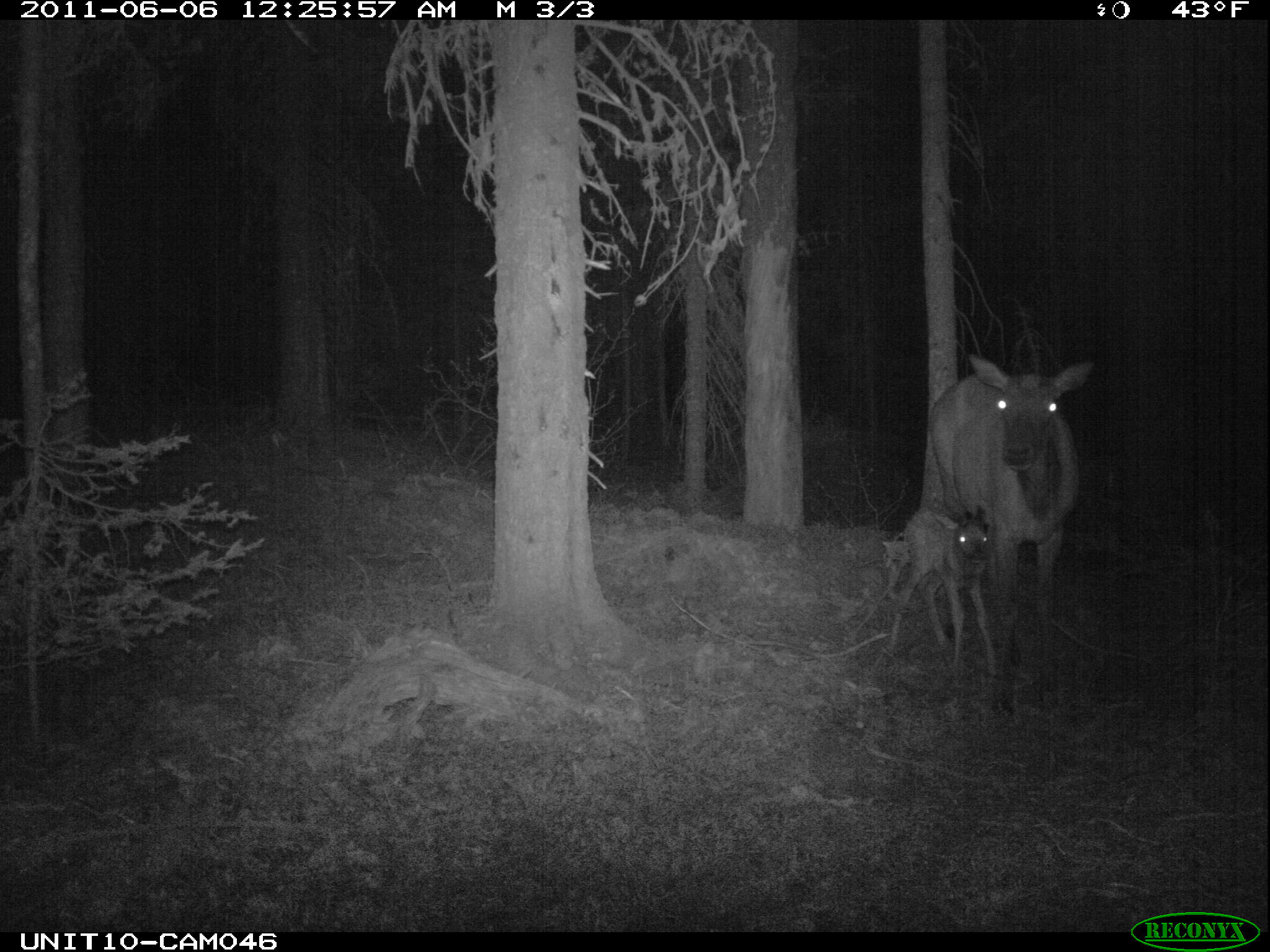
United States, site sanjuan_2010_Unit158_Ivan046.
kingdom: Animalia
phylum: Chordata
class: Mammalia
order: Artiodactyla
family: Cervidae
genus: Cervus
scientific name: Cervus elaphus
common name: red deer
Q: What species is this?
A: Cervus elaphus (red deer).